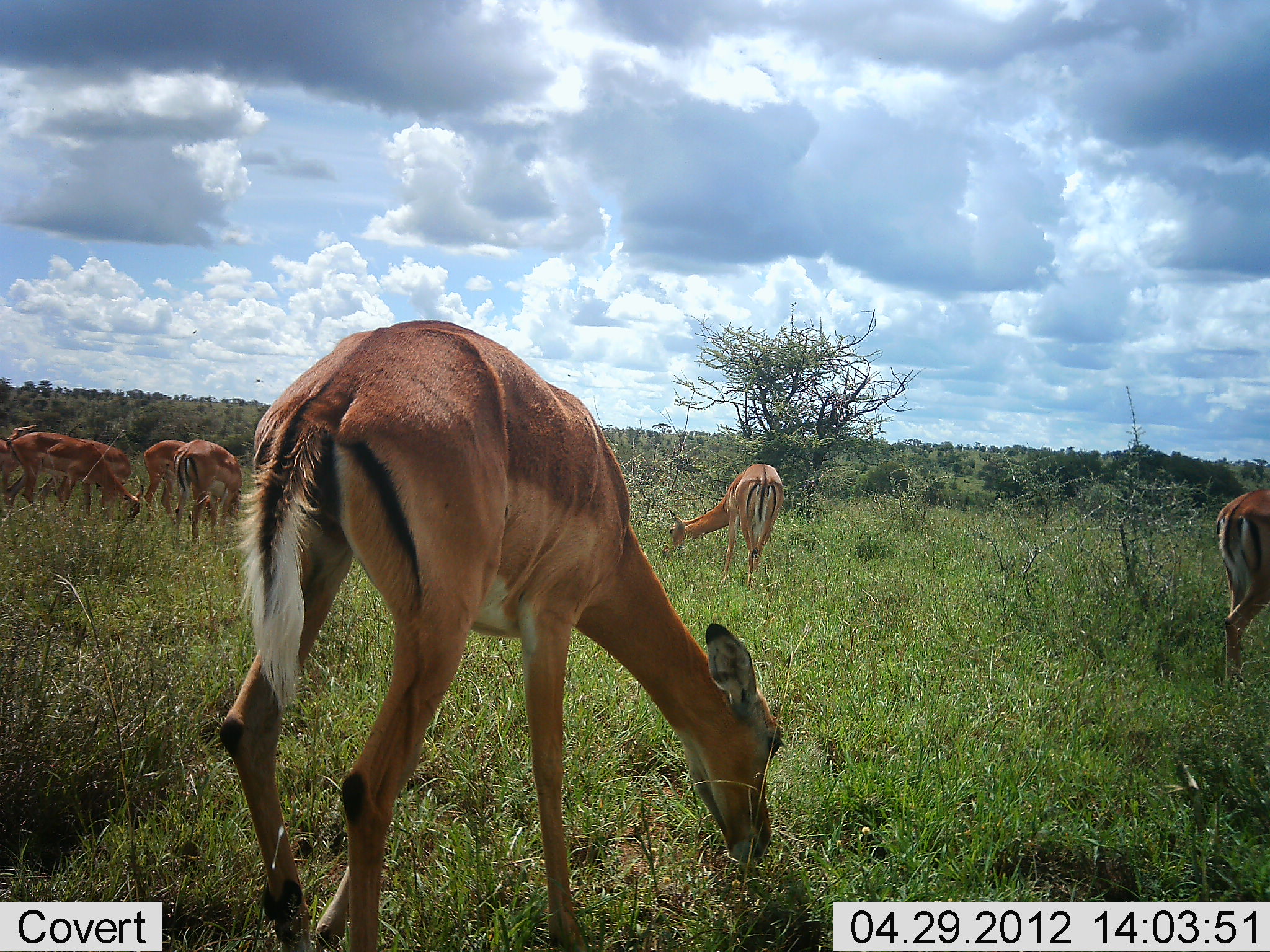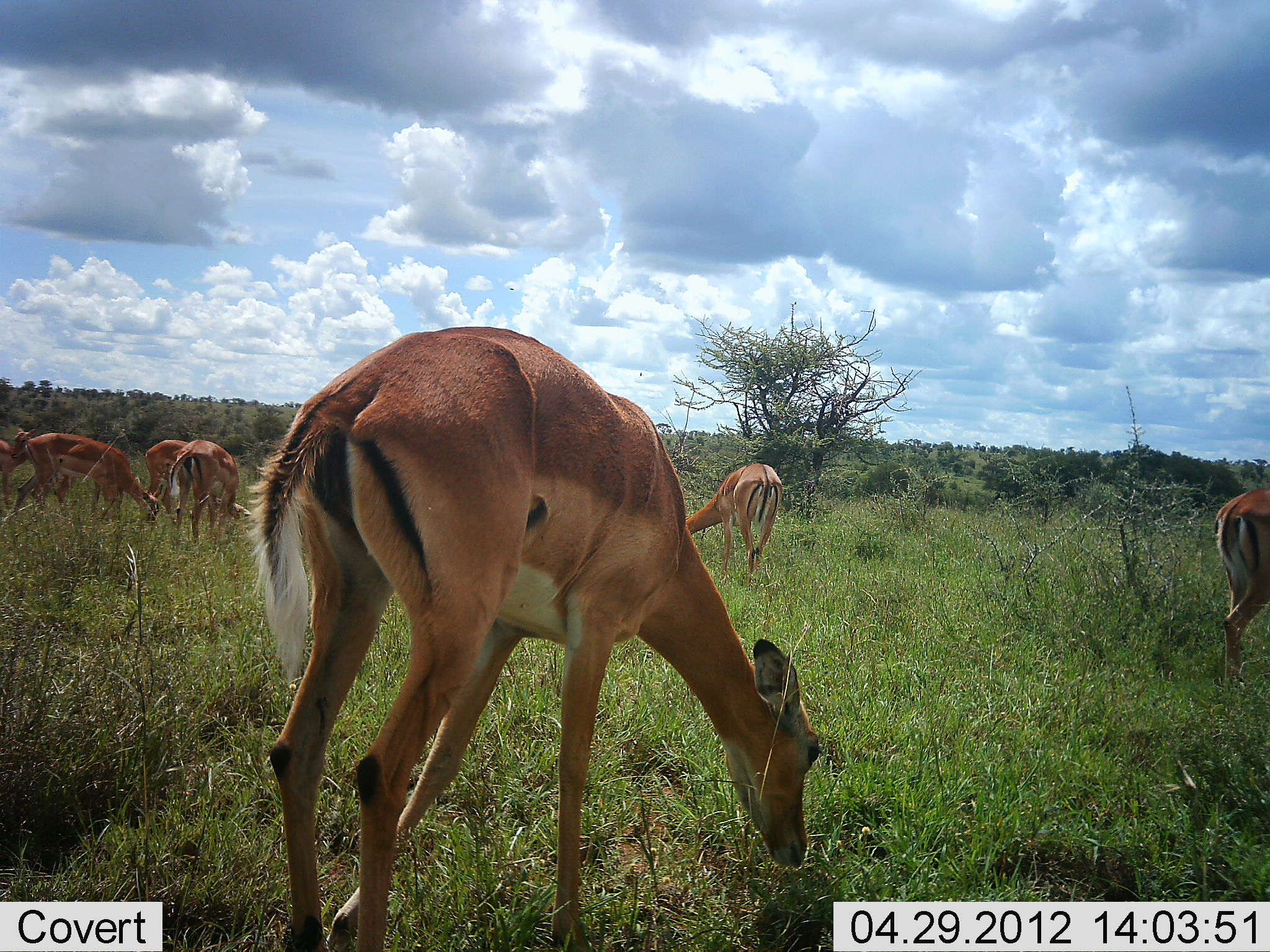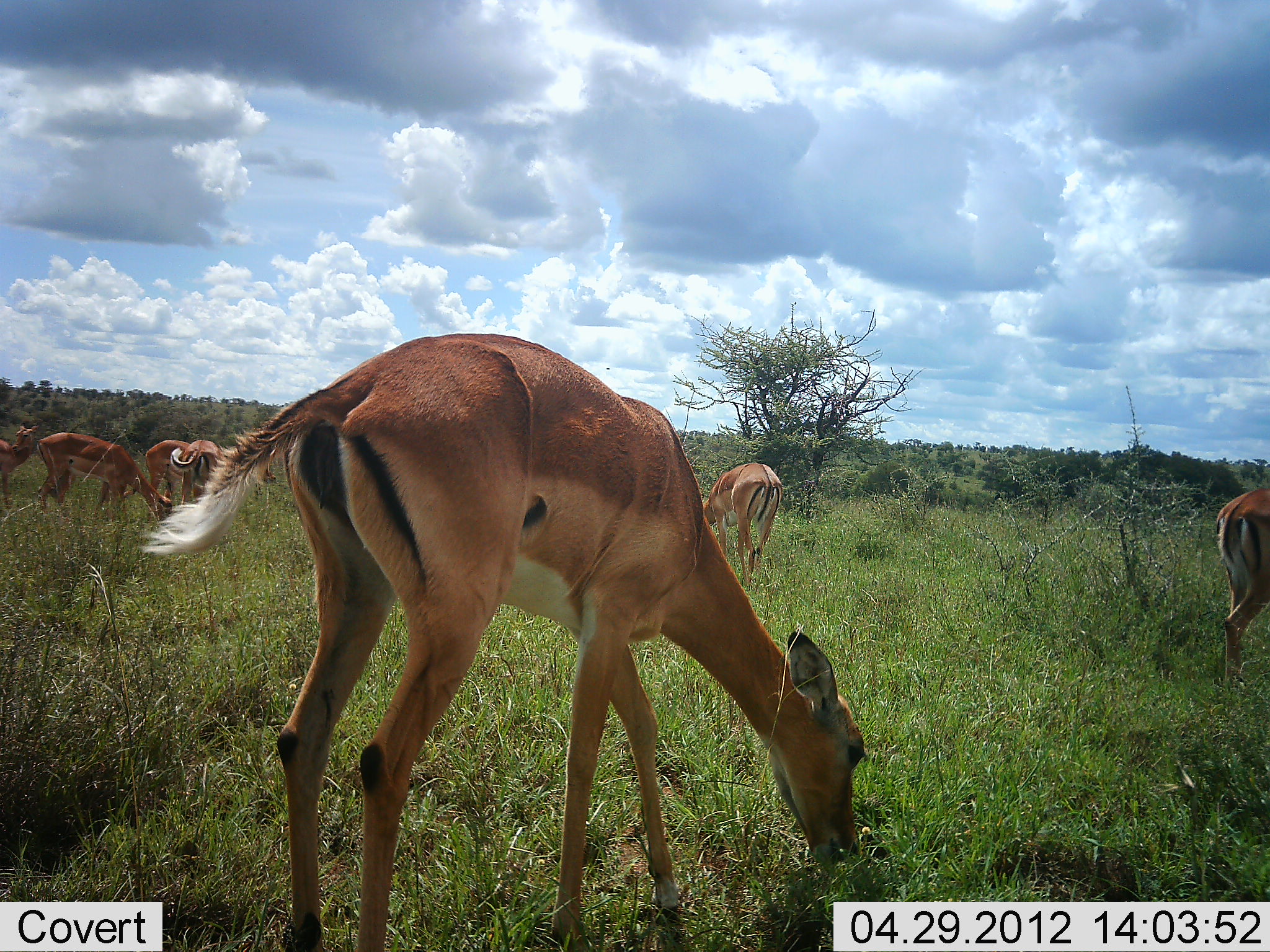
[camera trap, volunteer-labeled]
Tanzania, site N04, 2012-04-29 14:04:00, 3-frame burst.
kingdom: Animalia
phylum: Chordata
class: Mammalia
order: Artiodactyla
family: Bovidae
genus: Aepyceros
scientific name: Aepyceros melampus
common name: impala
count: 7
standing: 27%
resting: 0%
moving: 9%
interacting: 0%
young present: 0%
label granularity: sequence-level